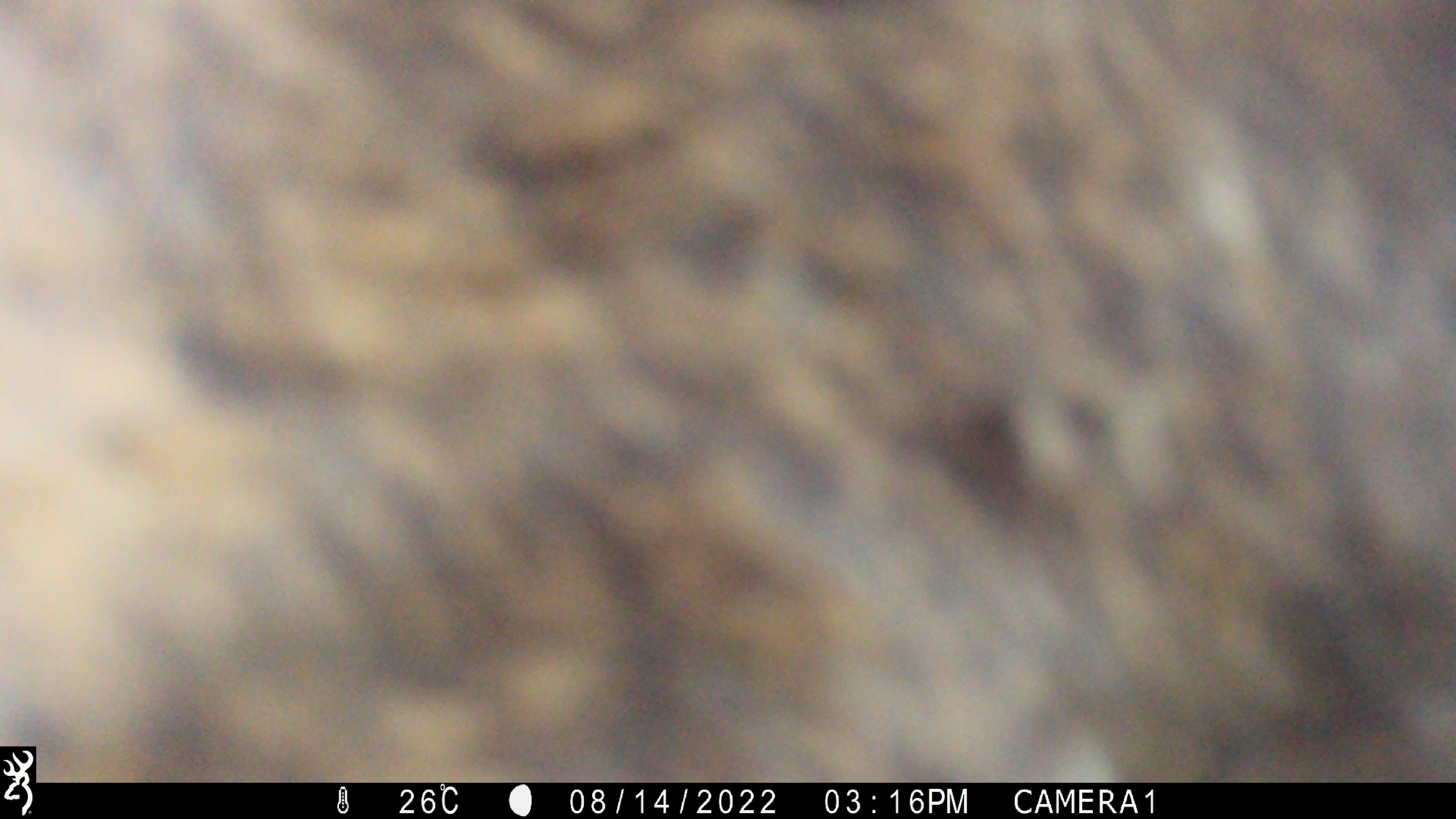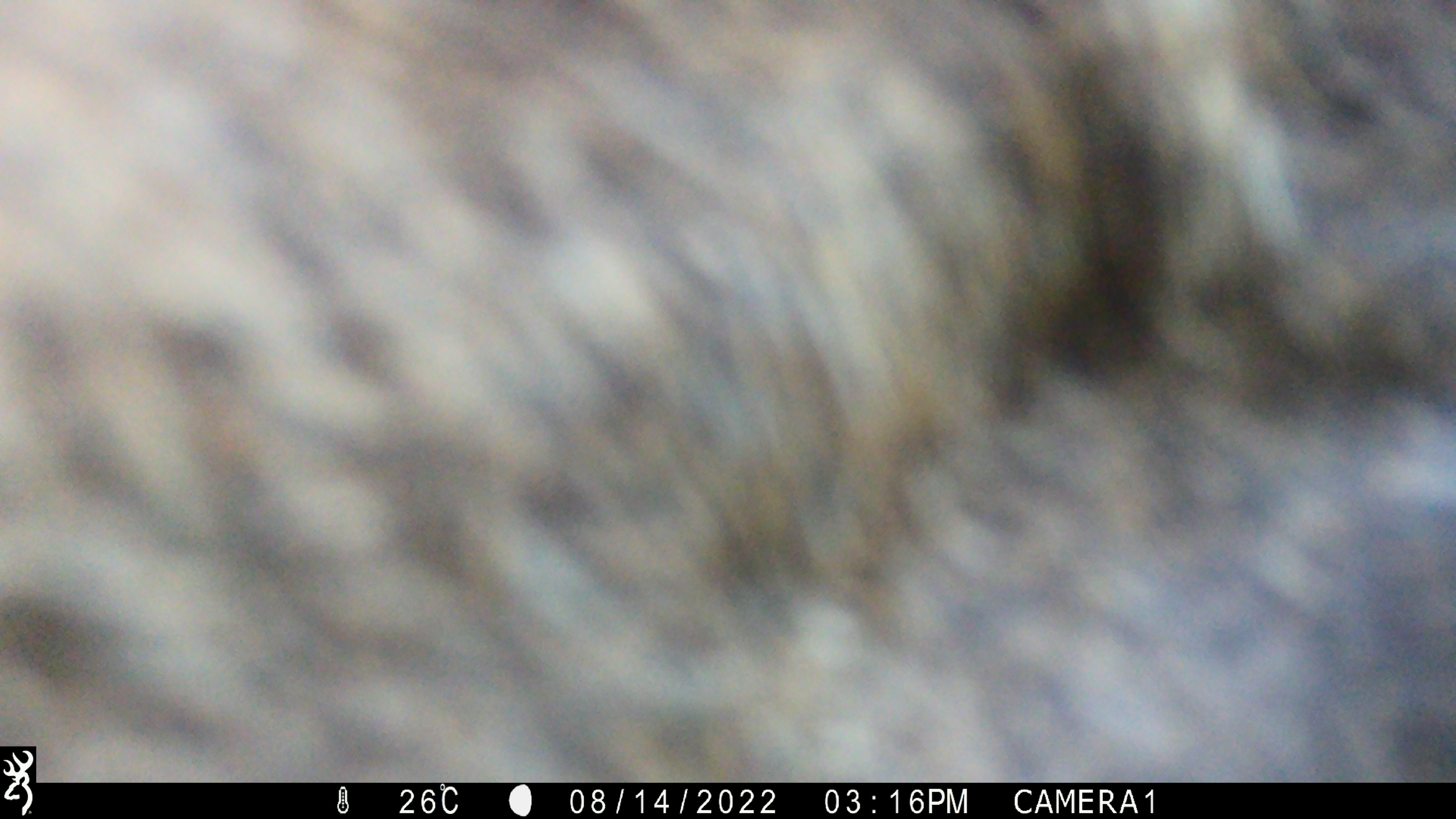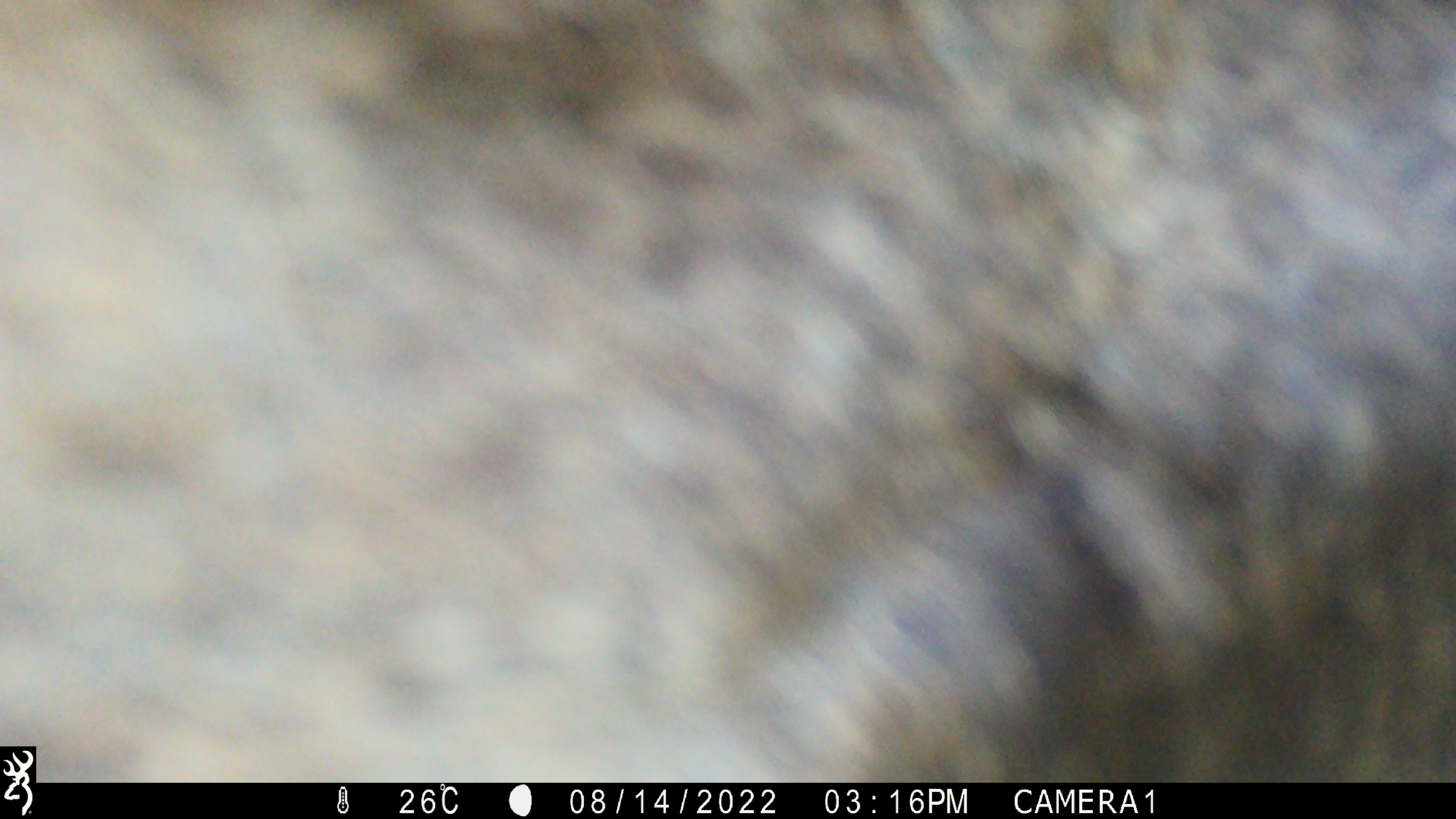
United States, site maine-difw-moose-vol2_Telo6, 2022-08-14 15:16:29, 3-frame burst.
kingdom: Animalia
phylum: Chordata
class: Mammalia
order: Artiodactyla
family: Cervidae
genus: Alces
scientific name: Alces alces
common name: moose